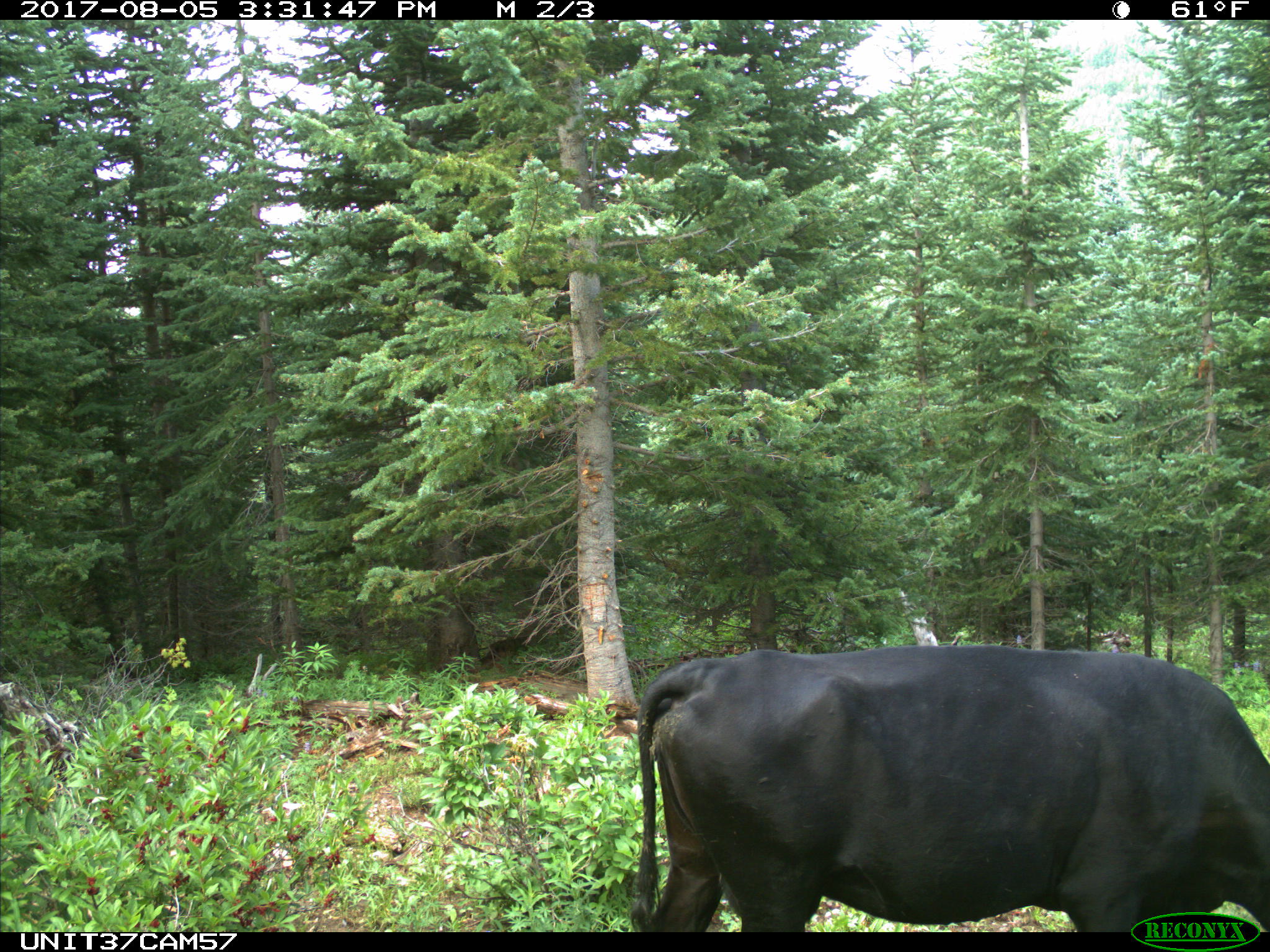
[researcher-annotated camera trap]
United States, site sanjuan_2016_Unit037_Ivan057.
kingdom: Animalia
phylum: Chordata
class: Mammalia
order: Artiodactyla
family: Bovidae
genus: Bos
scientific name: Bos taurus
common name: domestic cow